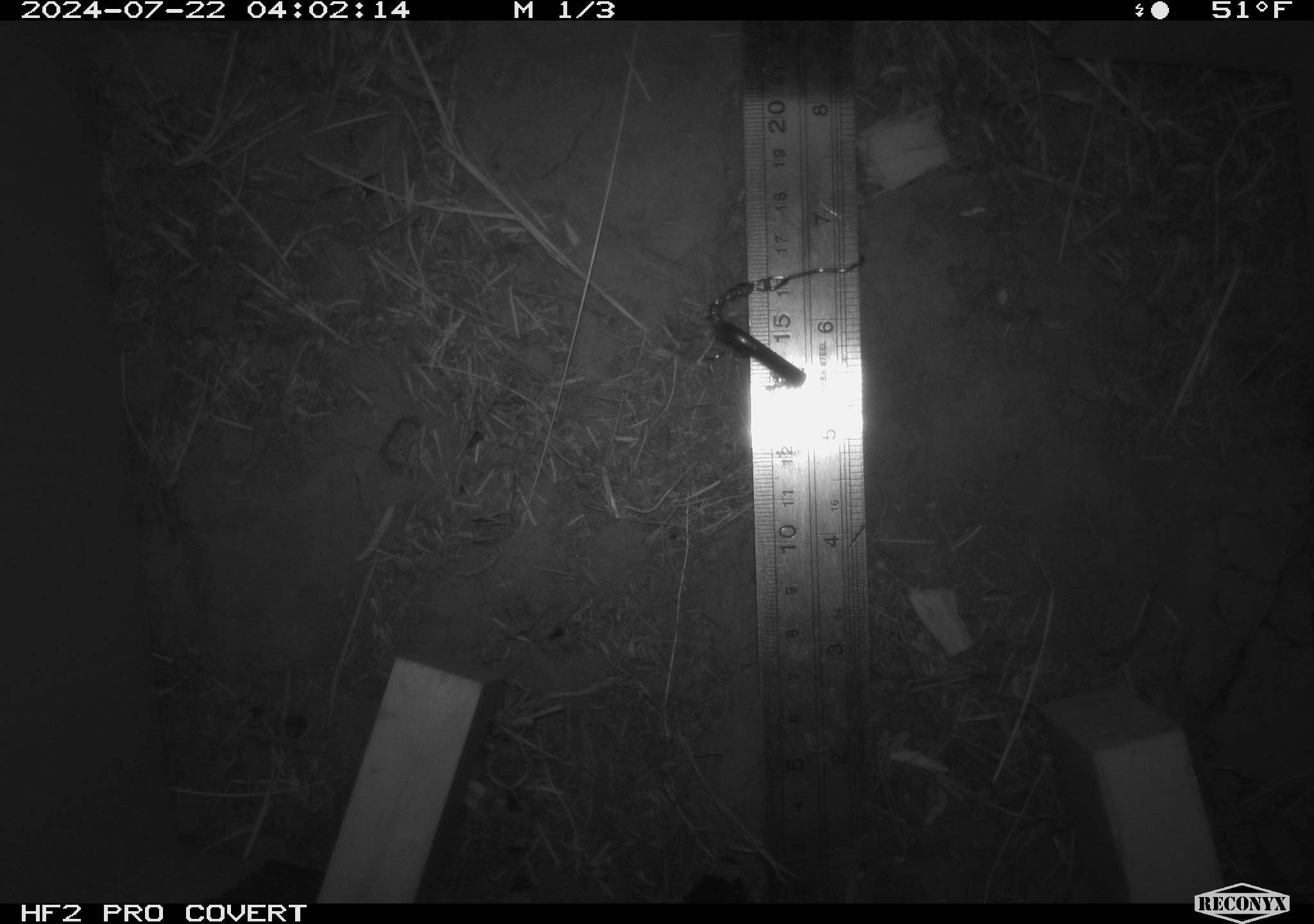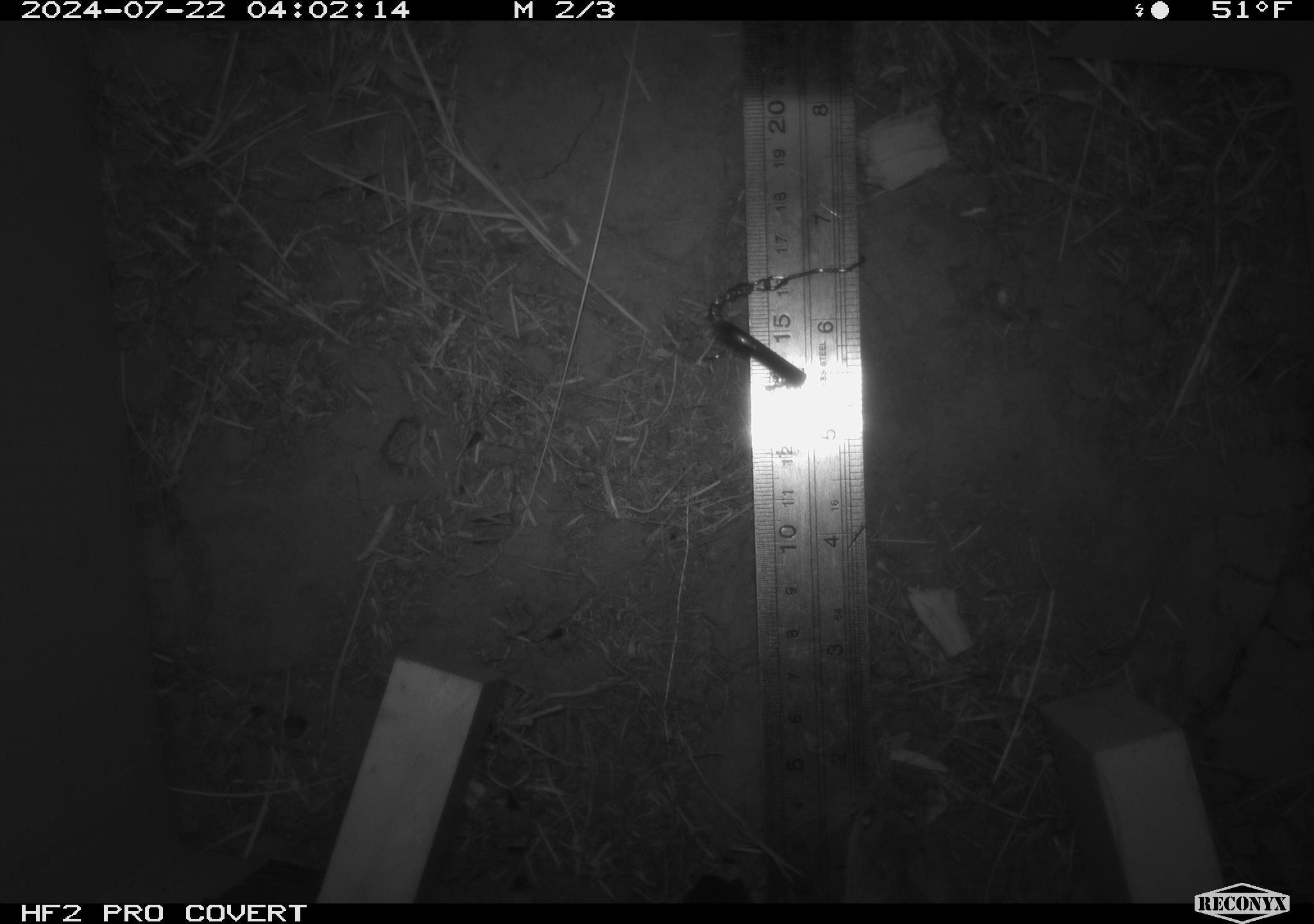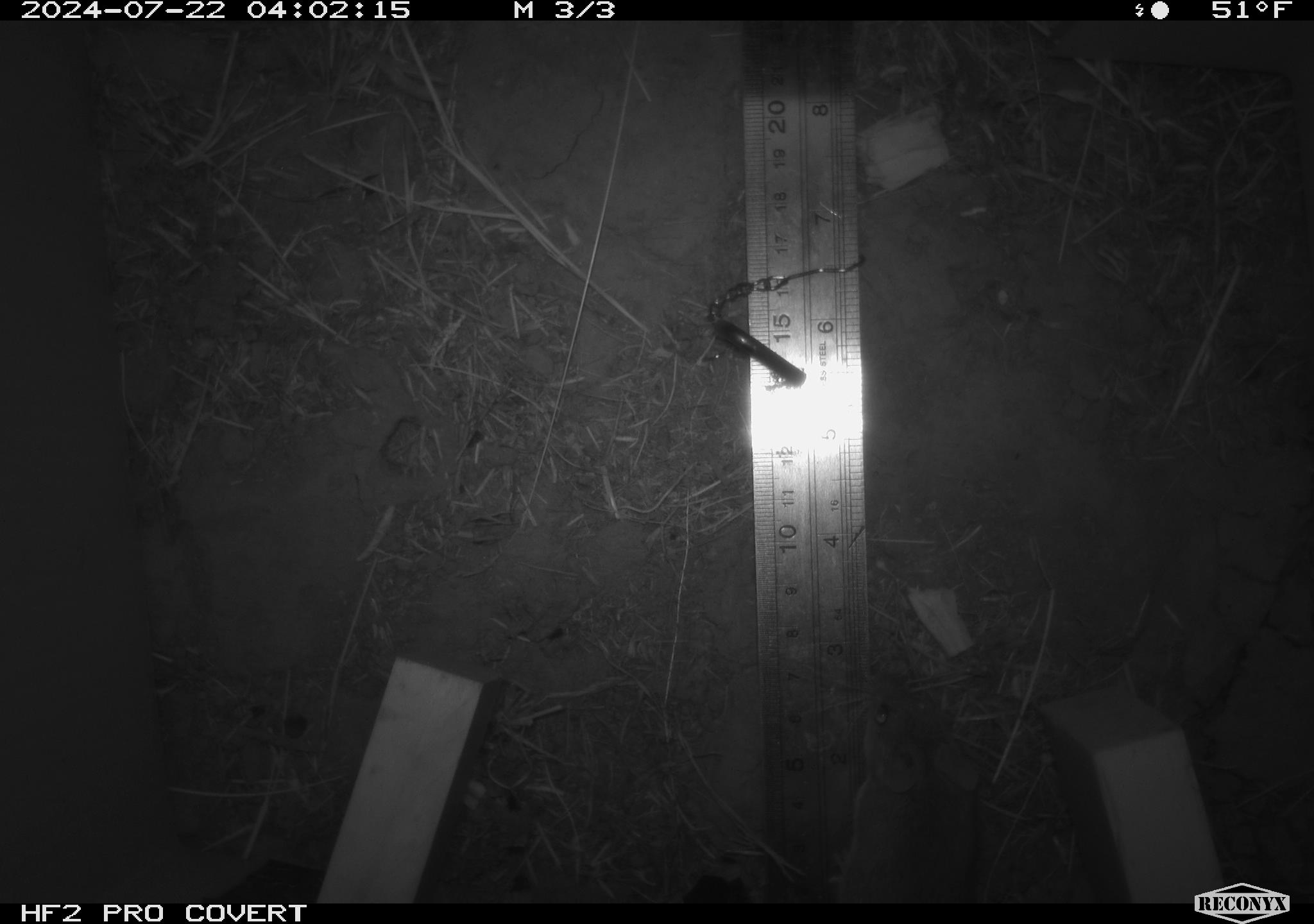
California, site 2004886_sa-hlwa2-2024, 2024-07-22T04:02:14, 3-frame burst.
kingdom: Animalia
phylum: Chordata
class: Mammalia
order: Rodentia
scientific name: Rodentia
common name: mouse species